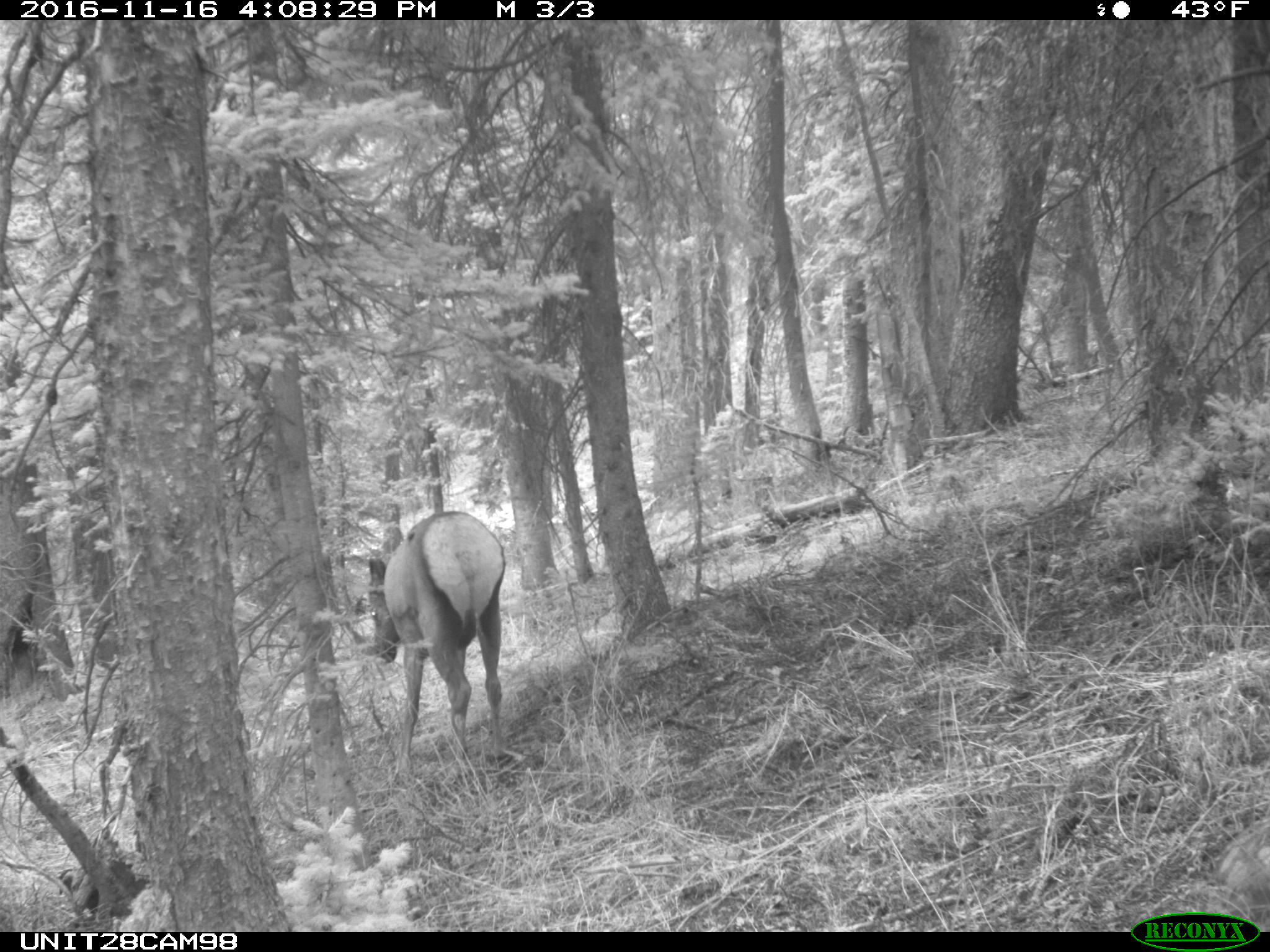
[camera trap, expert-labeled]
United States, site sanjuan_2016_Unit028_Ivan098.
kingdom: Animalia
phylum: Chordata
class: Mammalia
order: Artiodactyla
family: Cervidae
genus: Cervus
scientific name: Cervus elaphus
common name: red deer